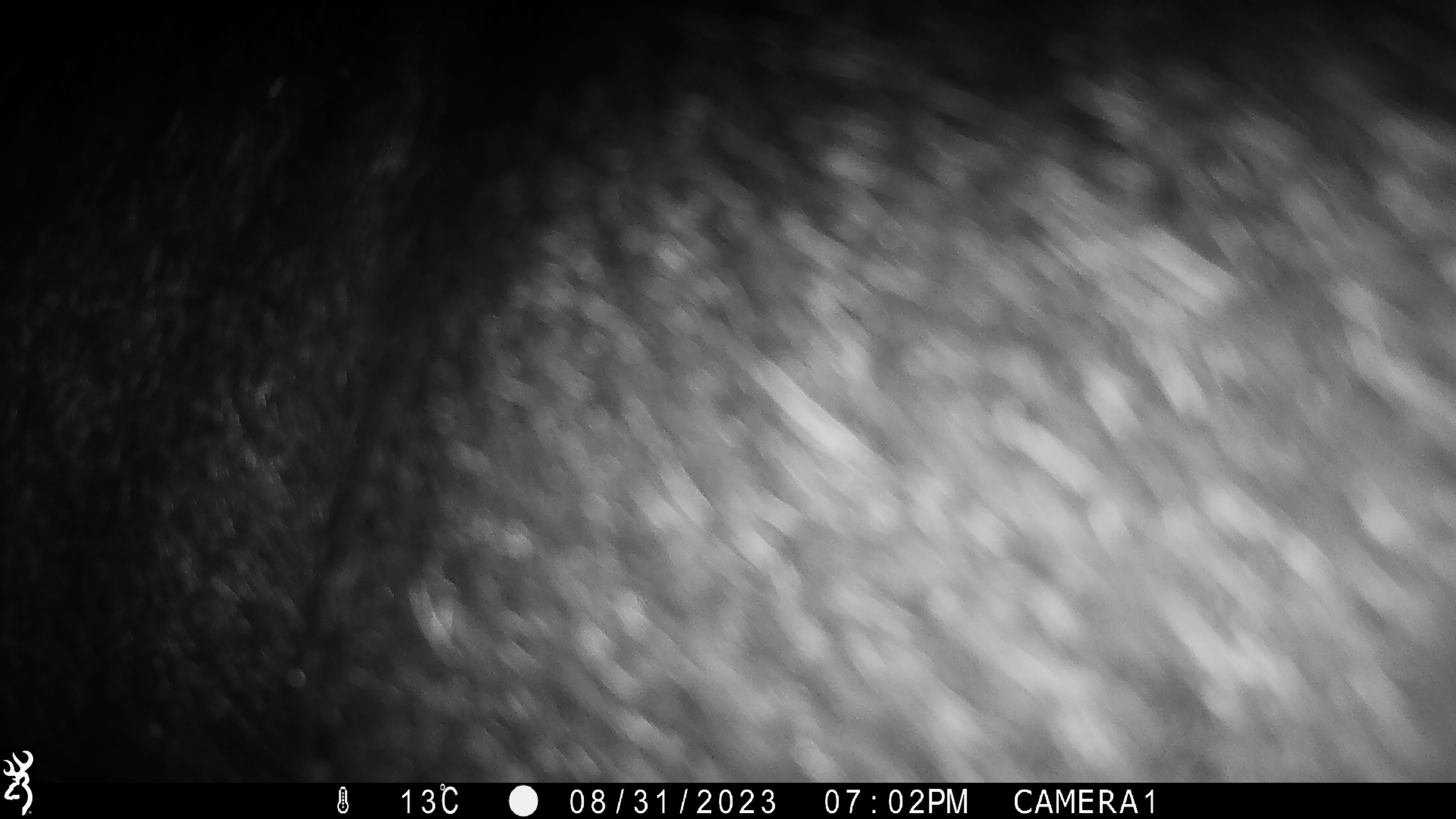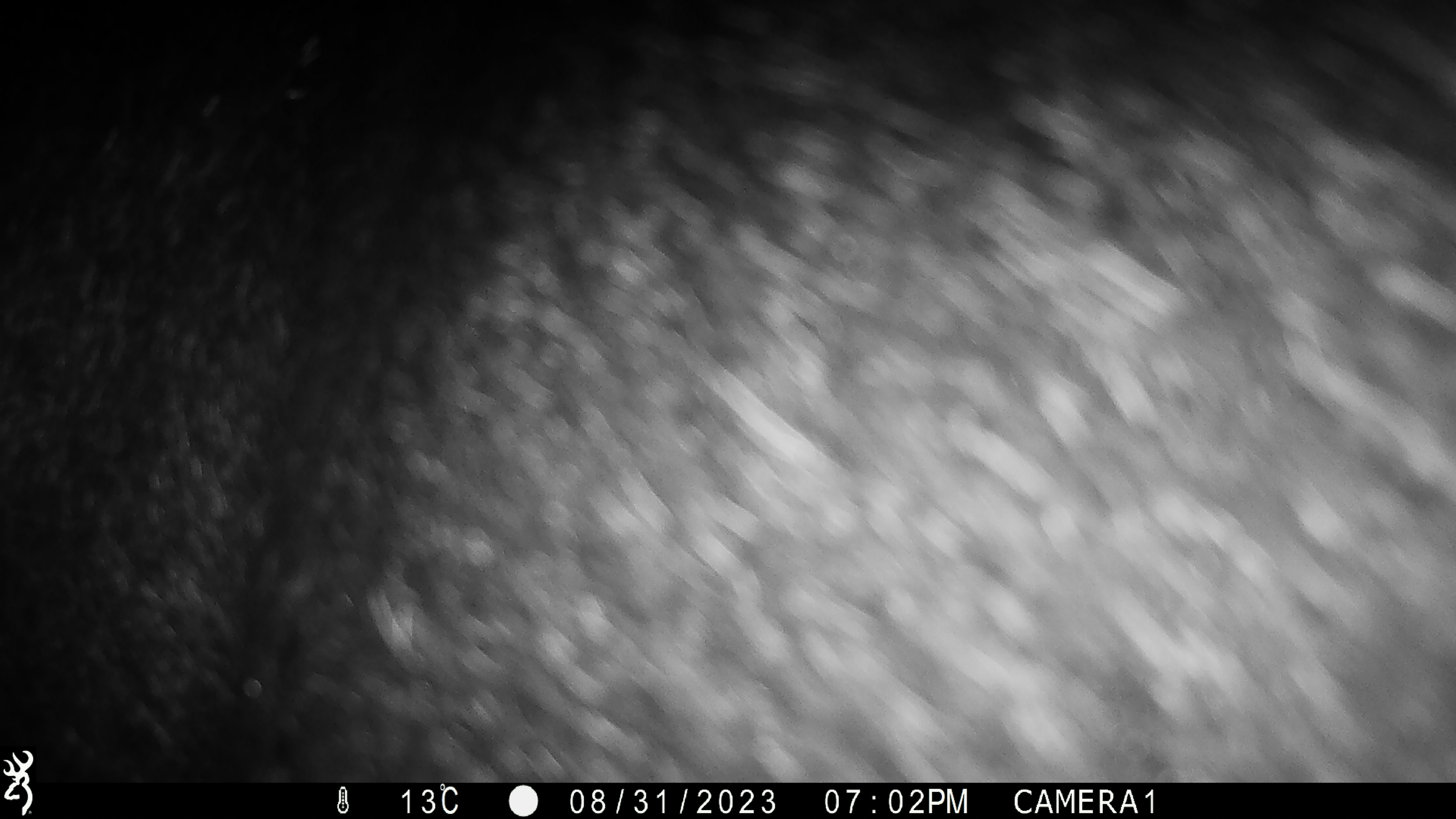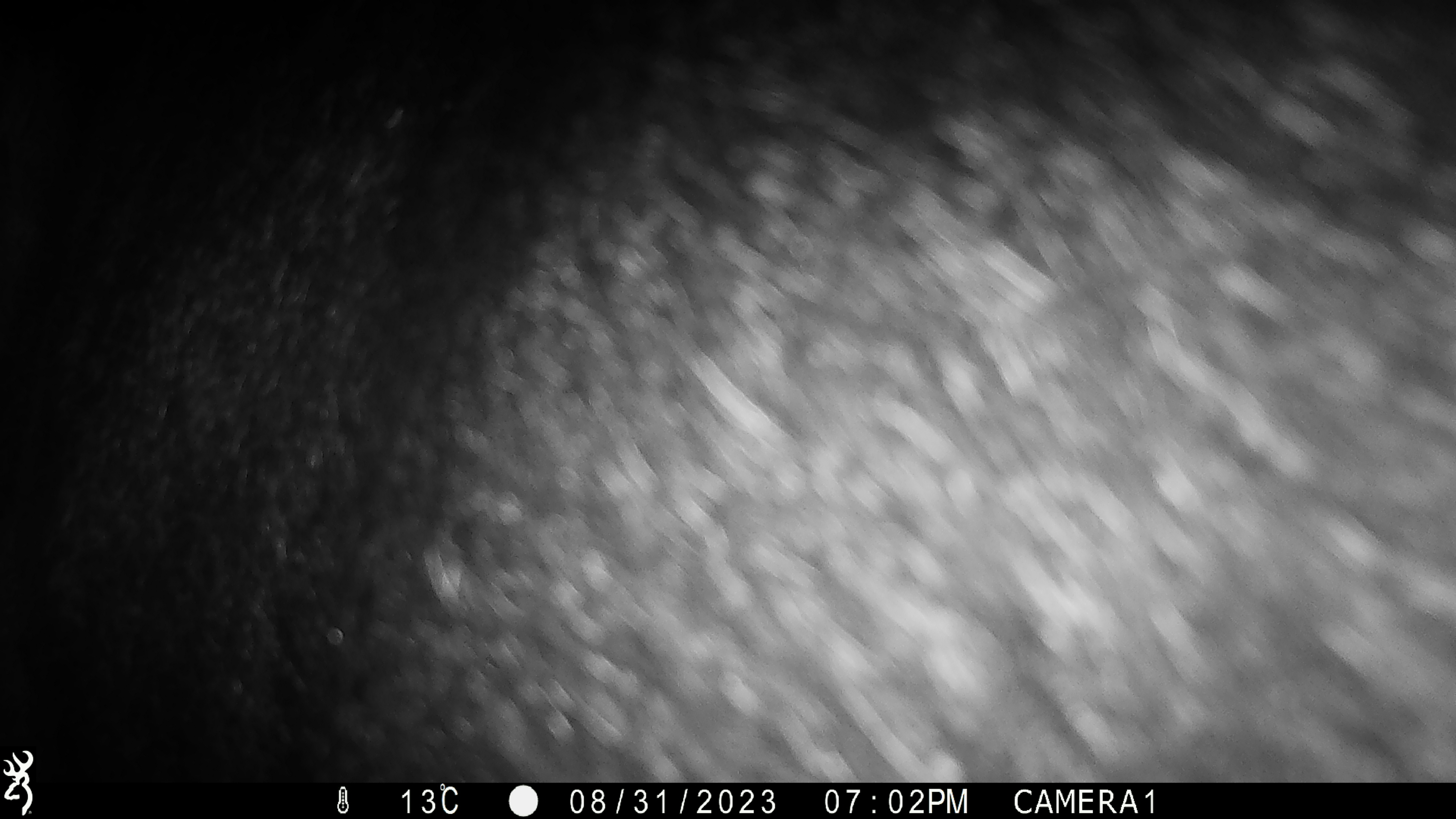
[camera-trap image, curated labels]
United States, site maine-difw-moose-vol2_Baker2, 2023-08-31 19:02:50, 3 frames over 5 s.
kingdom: Animalia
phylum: Chordata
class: Mammalia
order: Artiodactyla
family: Cervidae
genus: Alces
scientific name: Alces alces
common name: moose